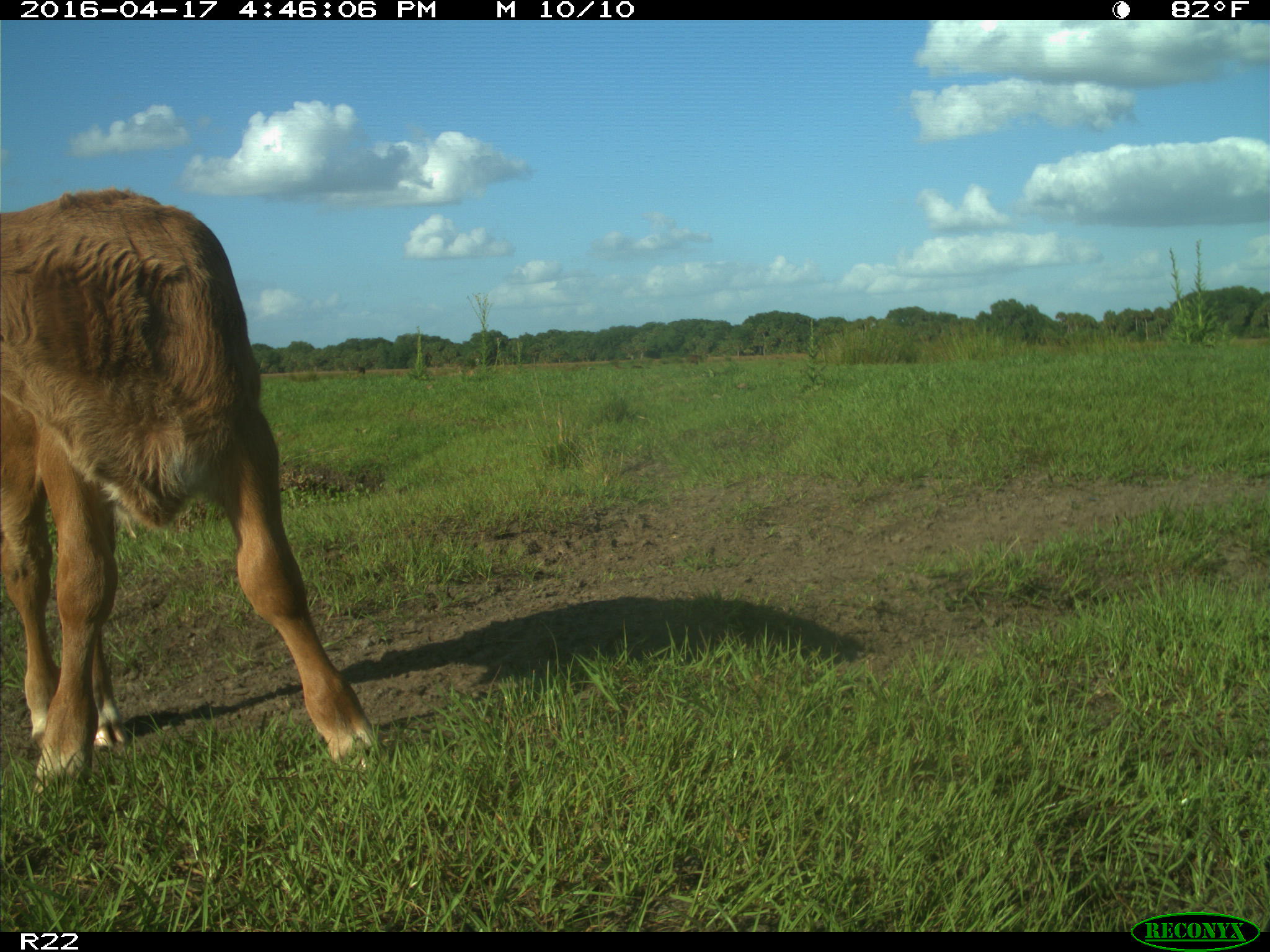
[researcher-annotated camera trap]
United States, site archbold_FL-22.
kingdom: Animalia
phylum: Chordata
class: Mammalia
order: Artiodactyla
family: Bovidae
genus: Bos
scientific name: Bos taurus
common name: domestic cow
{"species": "Bos taurus (domestic cow)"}